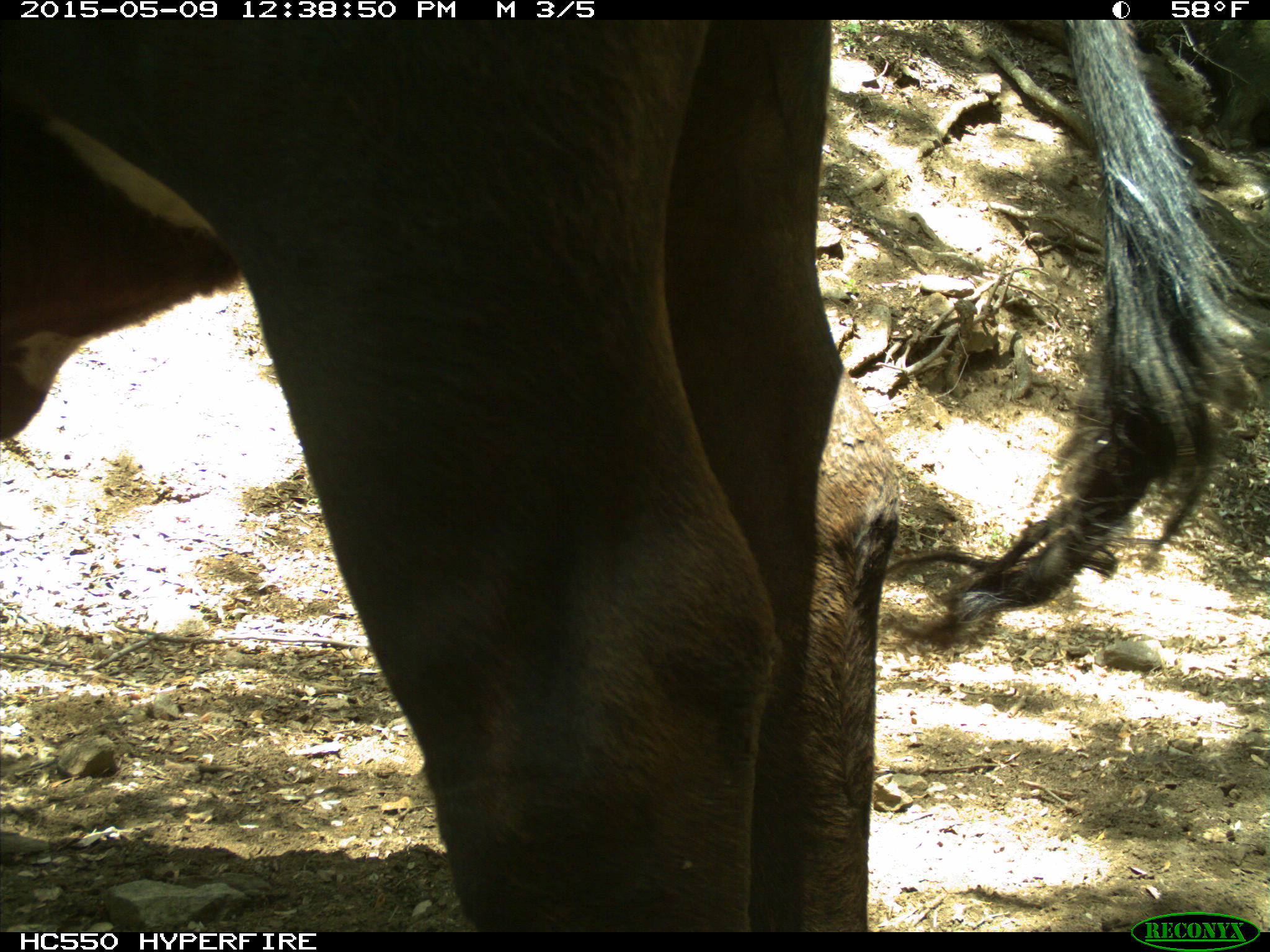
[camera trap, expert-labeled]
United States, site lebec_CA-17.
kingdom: Animalia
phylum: Chordata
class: Mammalia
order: Artiodactyla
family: Bovidae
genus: Bos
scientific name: Bos taurus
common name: domestic cow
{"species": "Bos taurus (domestic cow)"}